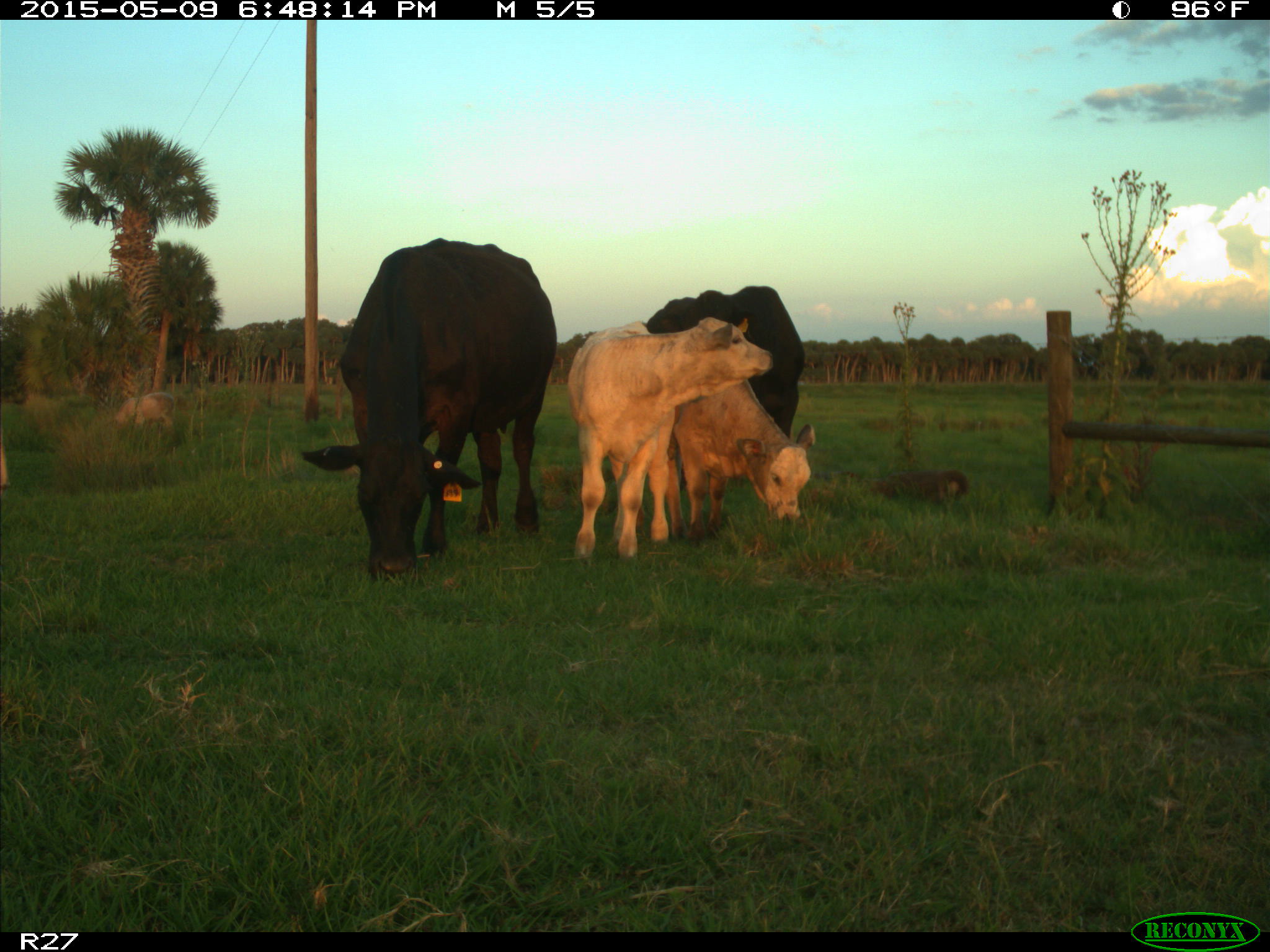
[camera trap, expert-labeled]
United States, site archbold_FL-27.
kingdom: Animalia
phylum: Chordata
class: Mammalia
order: Artiodactyla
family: Bovidae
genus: Bos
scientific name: Bos taurus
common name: domestic cow